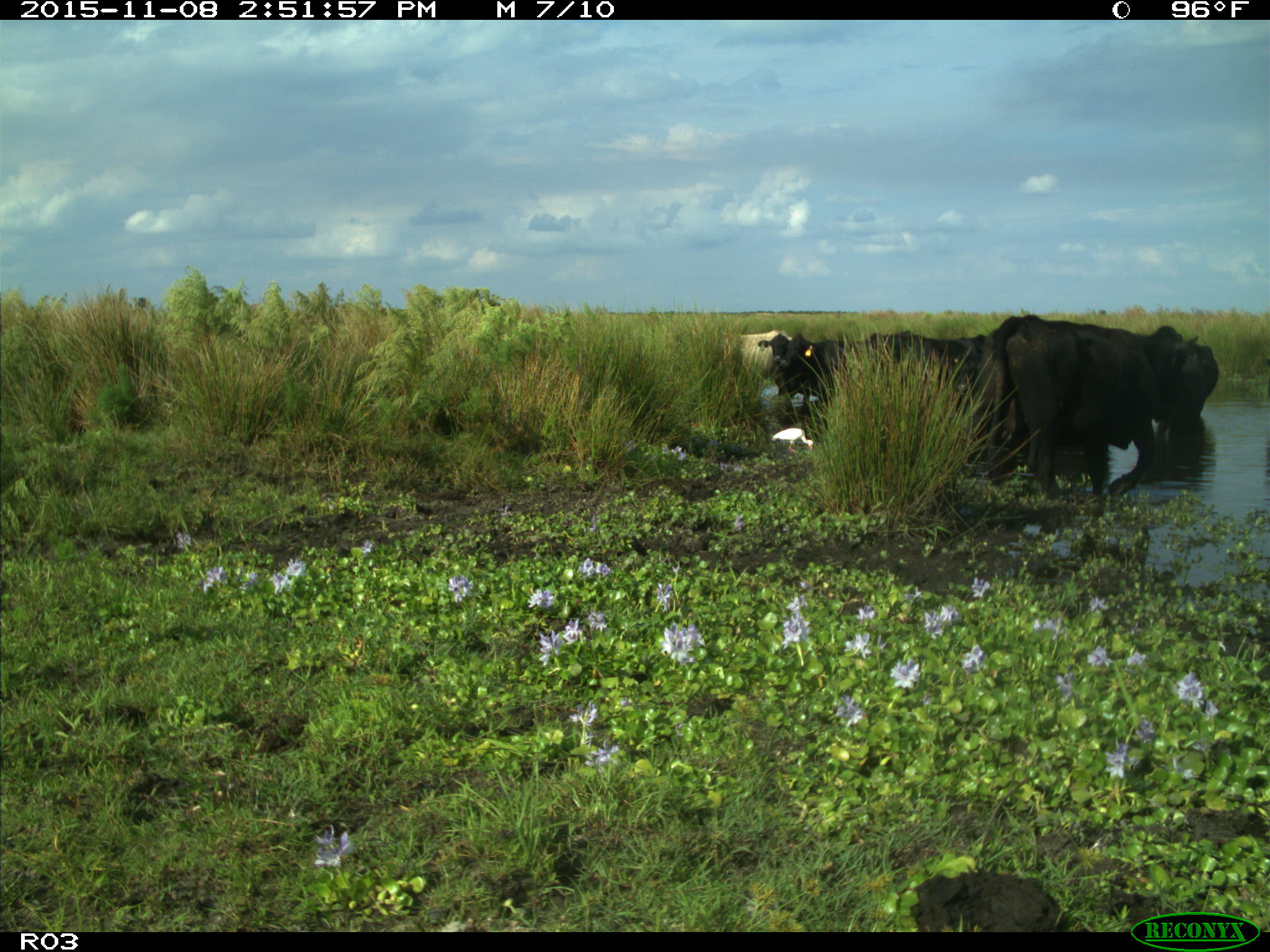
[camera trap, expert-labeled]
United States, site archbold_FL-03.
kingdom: Animalia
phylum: Chordata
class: Mammalia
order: Artiodactyla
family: Bovidae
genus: Bos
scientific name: Bos taurus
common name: domestic cow